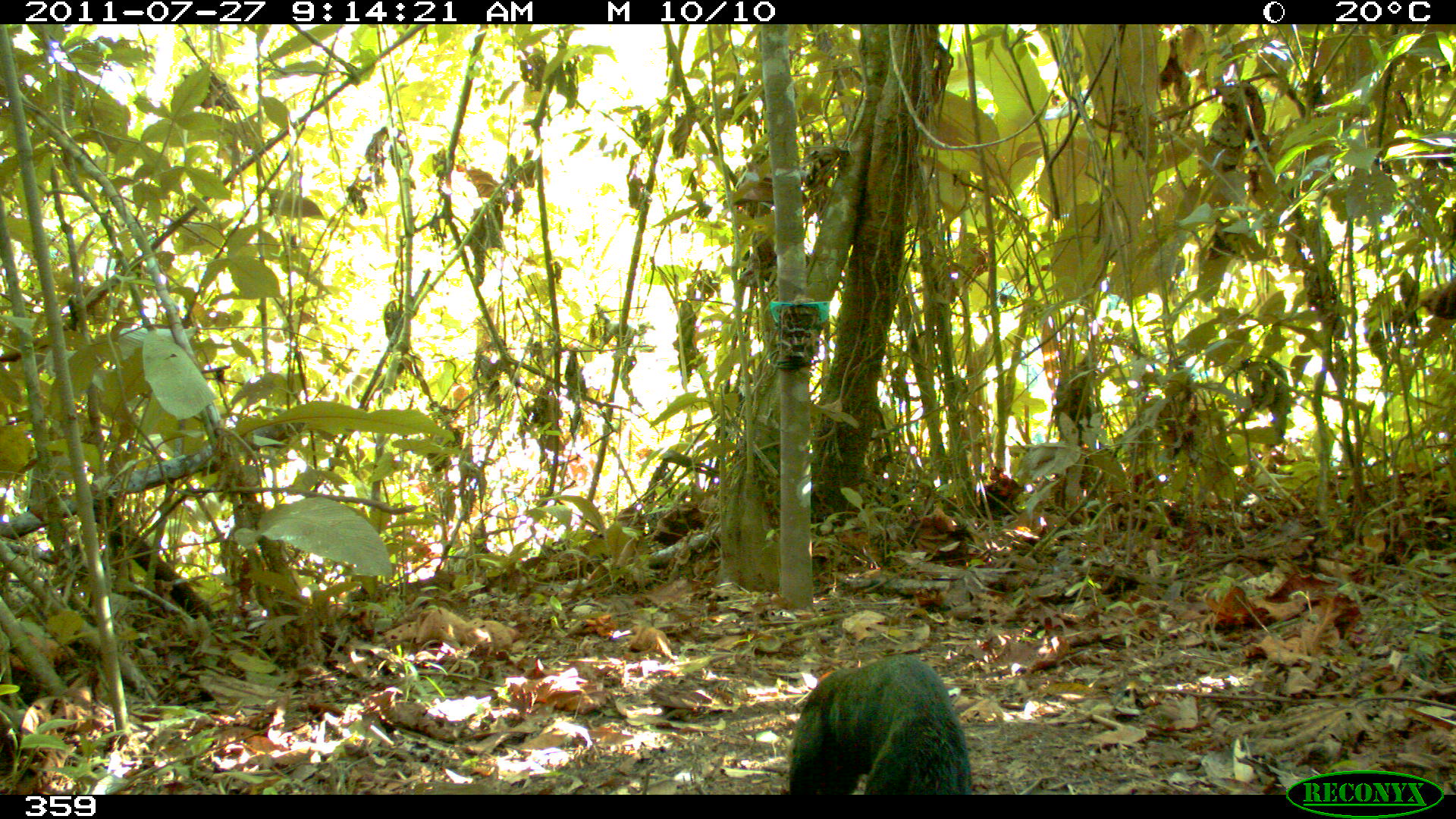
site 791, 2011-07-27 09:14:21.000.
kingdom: Animalia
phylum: Chordata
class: Mammalia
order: Carnivora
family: Mustelidae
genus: Eira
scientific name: Eira barbara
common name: tayra